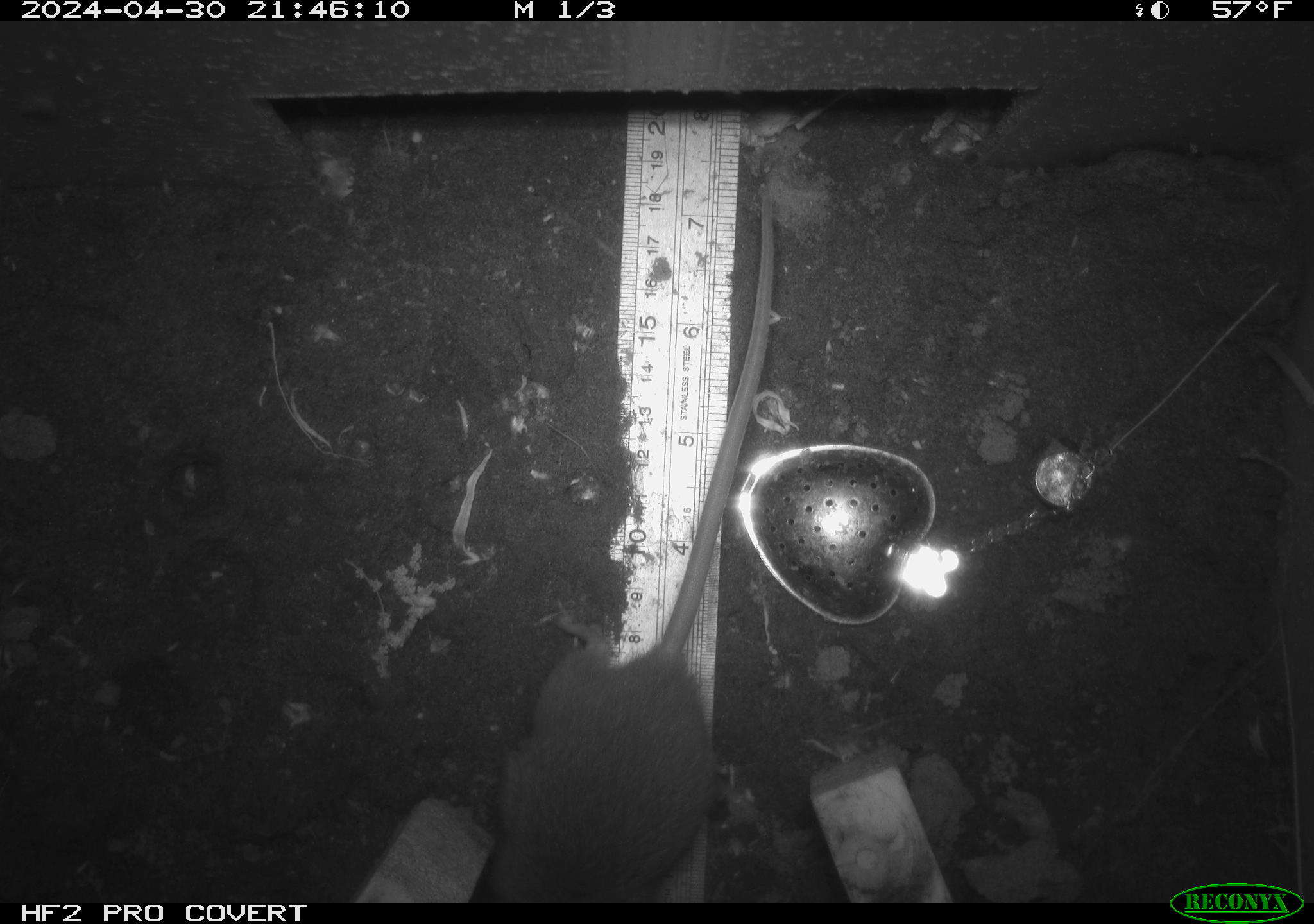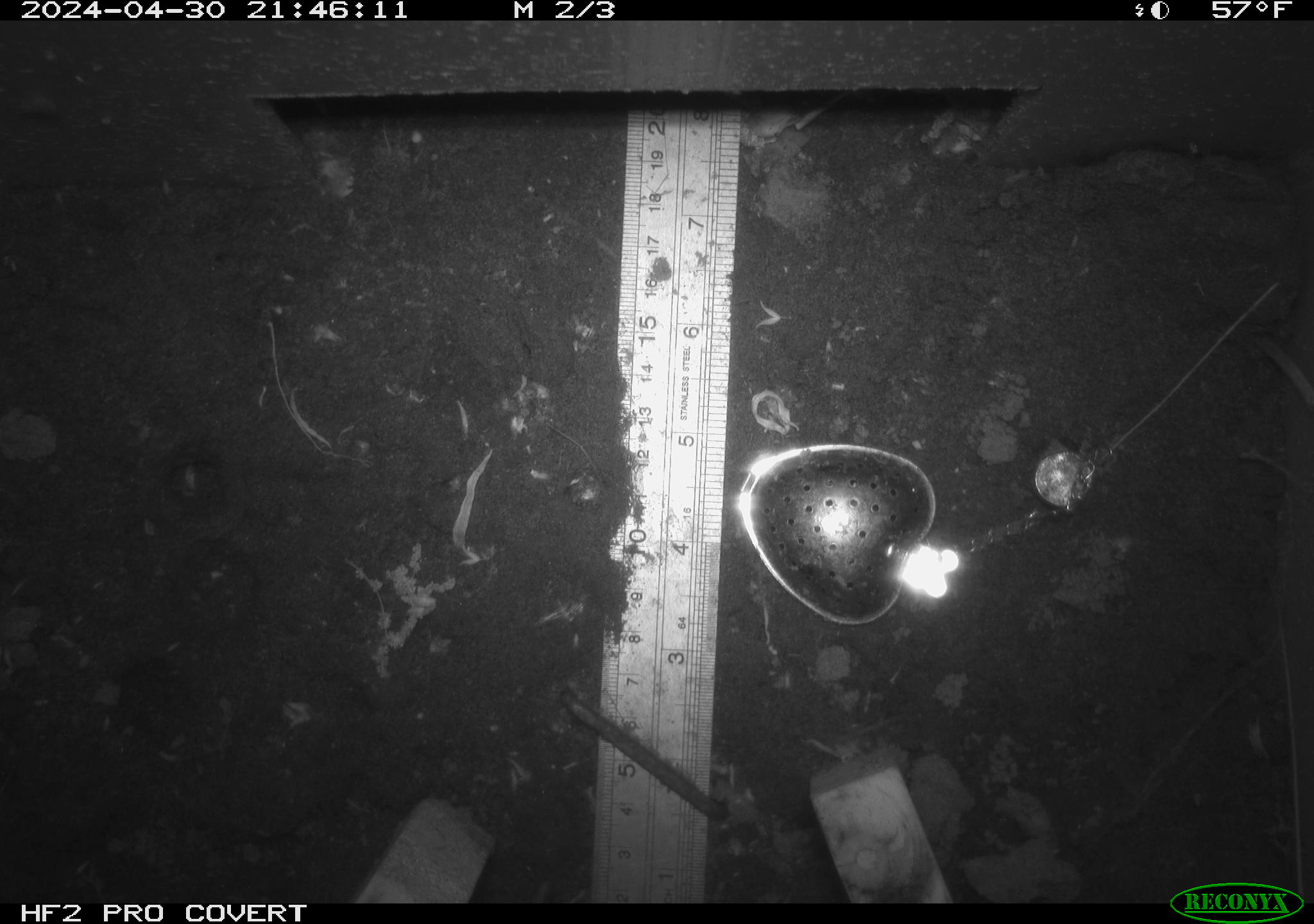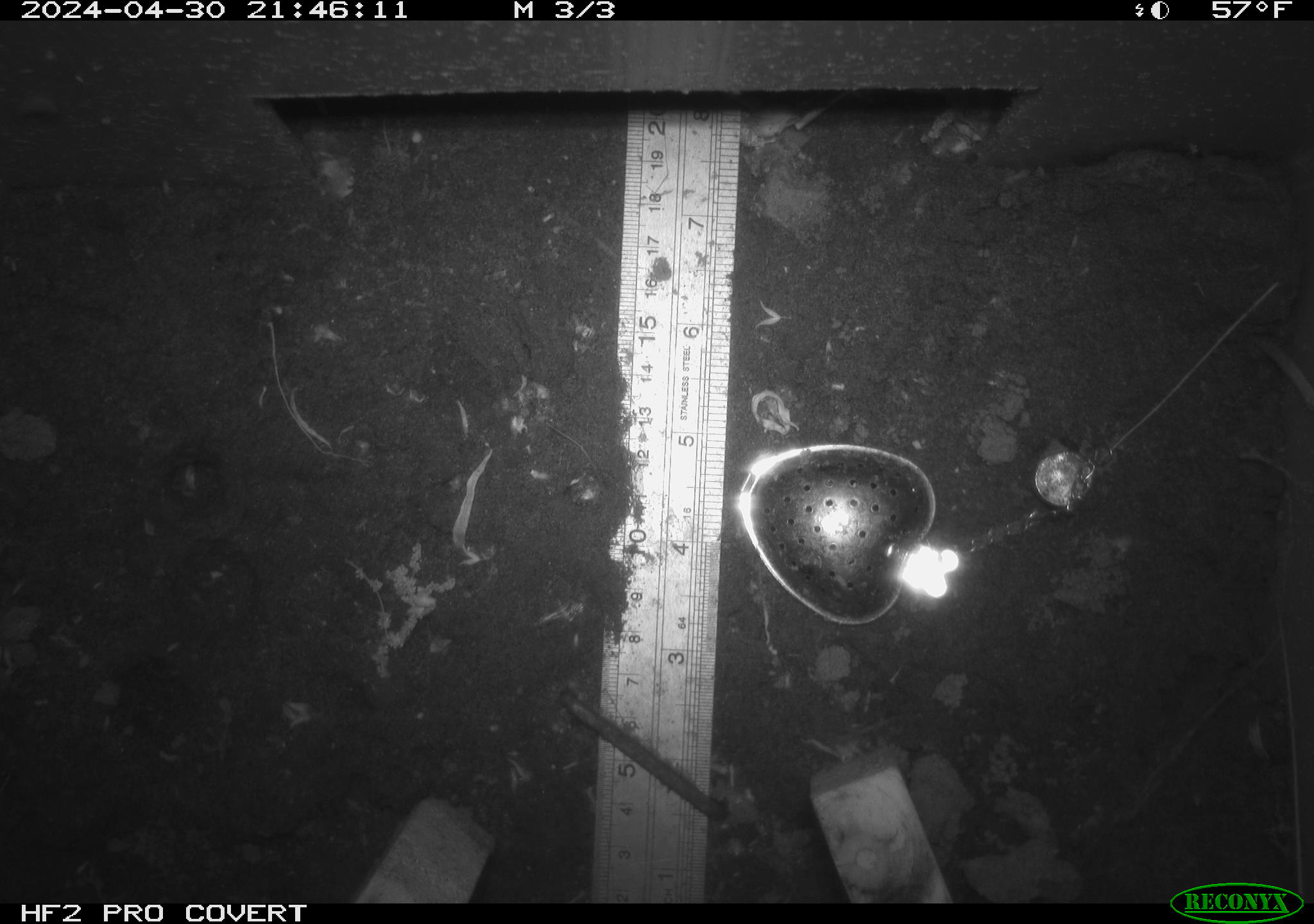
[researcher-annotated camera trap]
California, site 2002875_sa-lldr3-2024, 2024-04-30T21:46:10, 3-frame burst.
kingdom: Animalia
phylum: Chordata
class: Mammalia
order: Rodentia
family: Muridae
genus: Rattus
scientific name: Rattus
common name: rat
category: rattus species